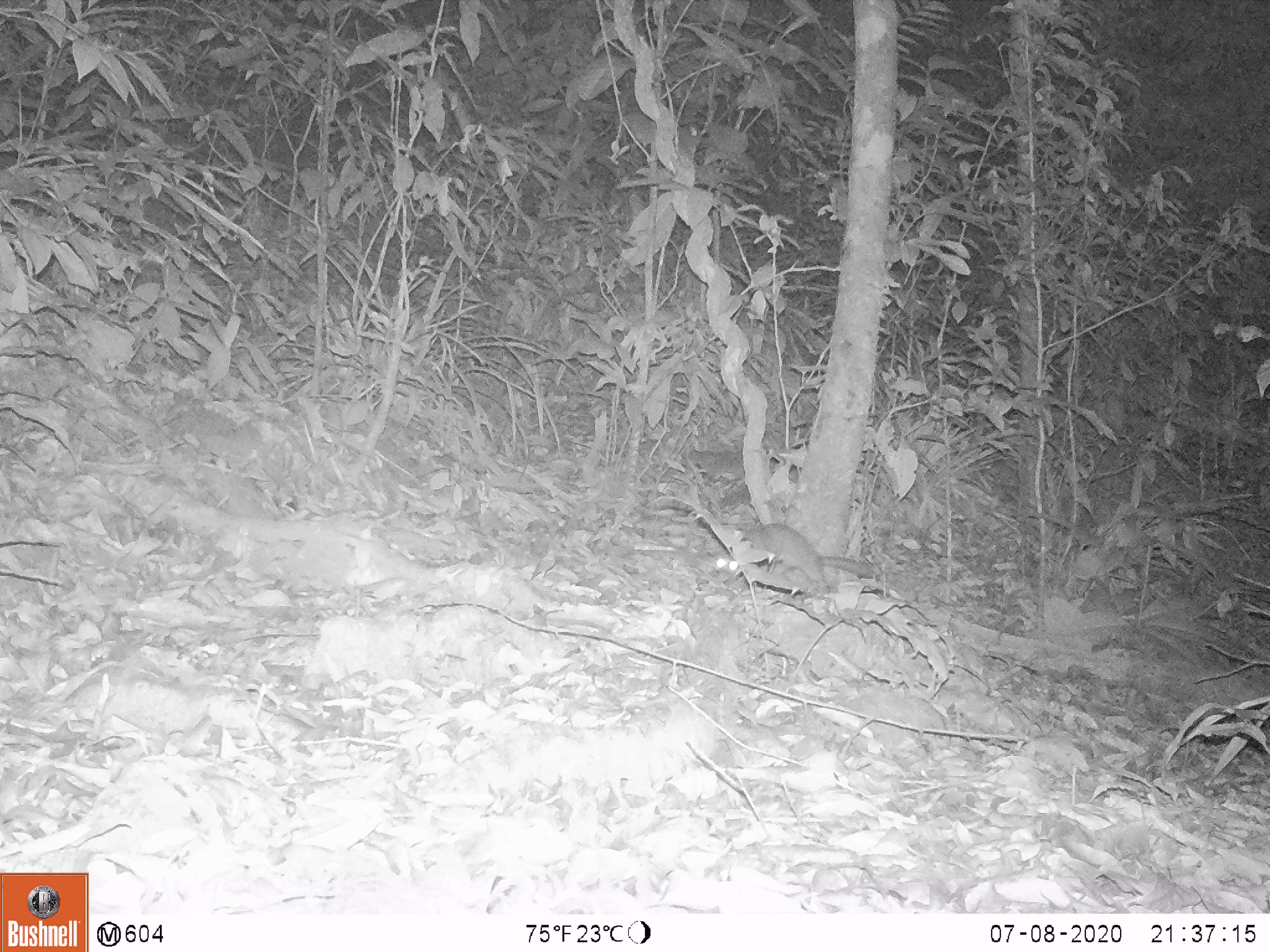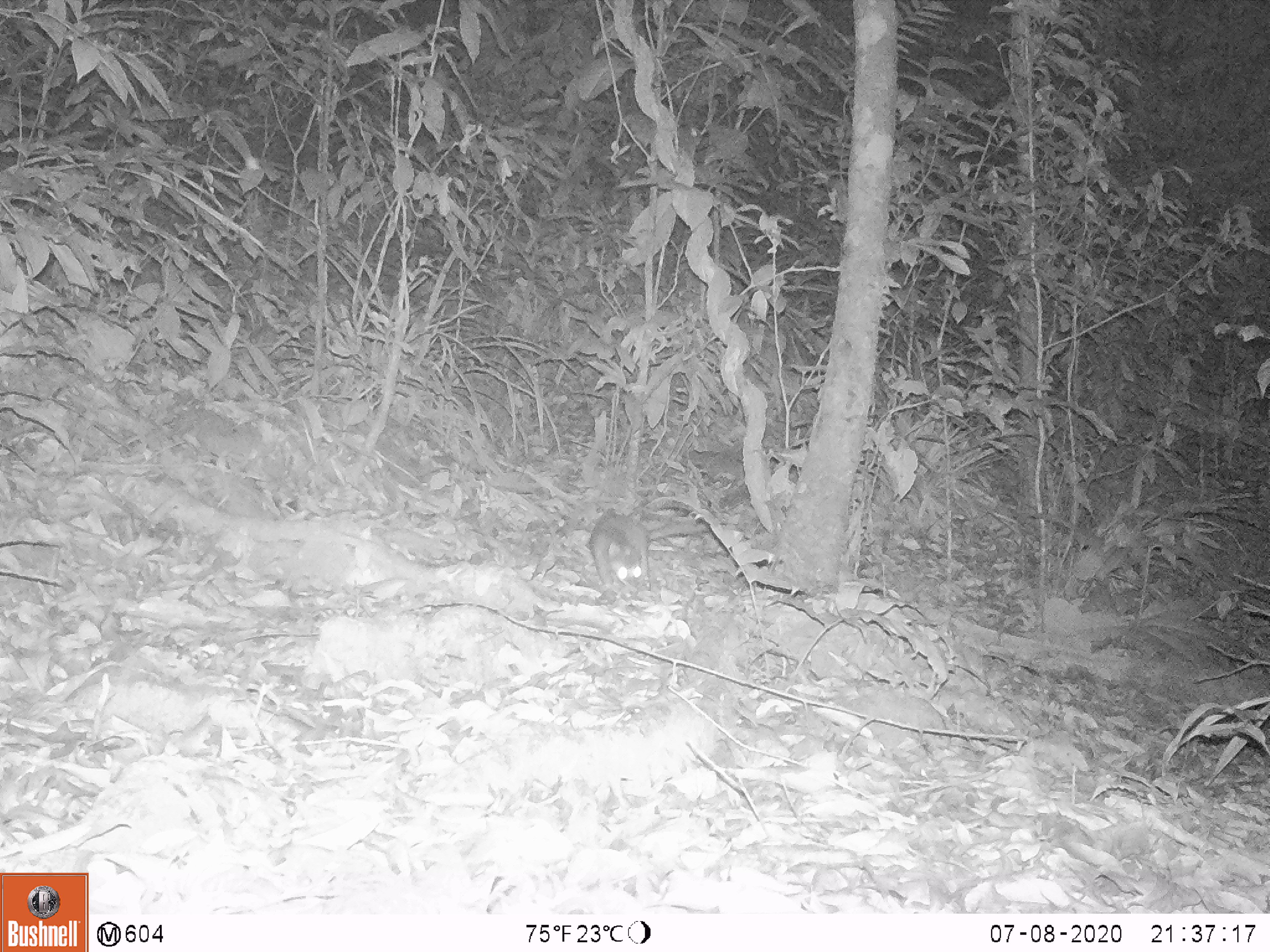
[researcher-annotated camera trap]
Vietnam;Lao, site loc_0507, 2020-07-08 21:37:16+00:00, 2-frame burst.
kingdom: Animalia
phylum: Chordata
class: Mammalia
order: Carnivora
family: Mustelidae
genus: Melogale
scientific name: Melogale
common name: ferret badger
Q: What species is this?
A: Ferret badger (Melogale).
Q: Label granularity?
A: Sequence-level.